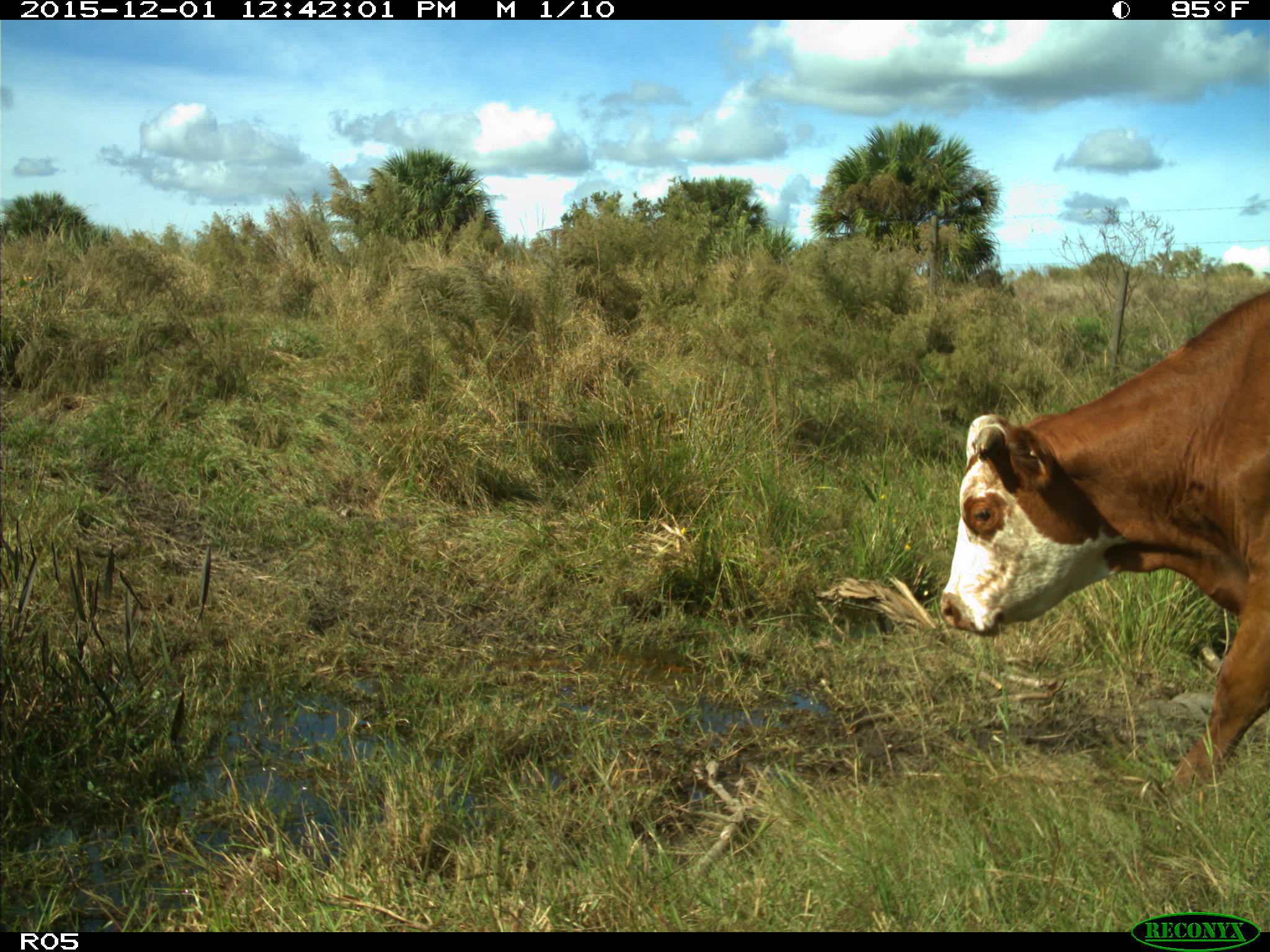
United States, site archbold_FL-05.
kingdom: Animalia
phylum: Chordata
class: Mammalia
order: Artiodactyla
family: Bovidae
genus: Bos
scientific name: Bos taurus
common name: domestic cow